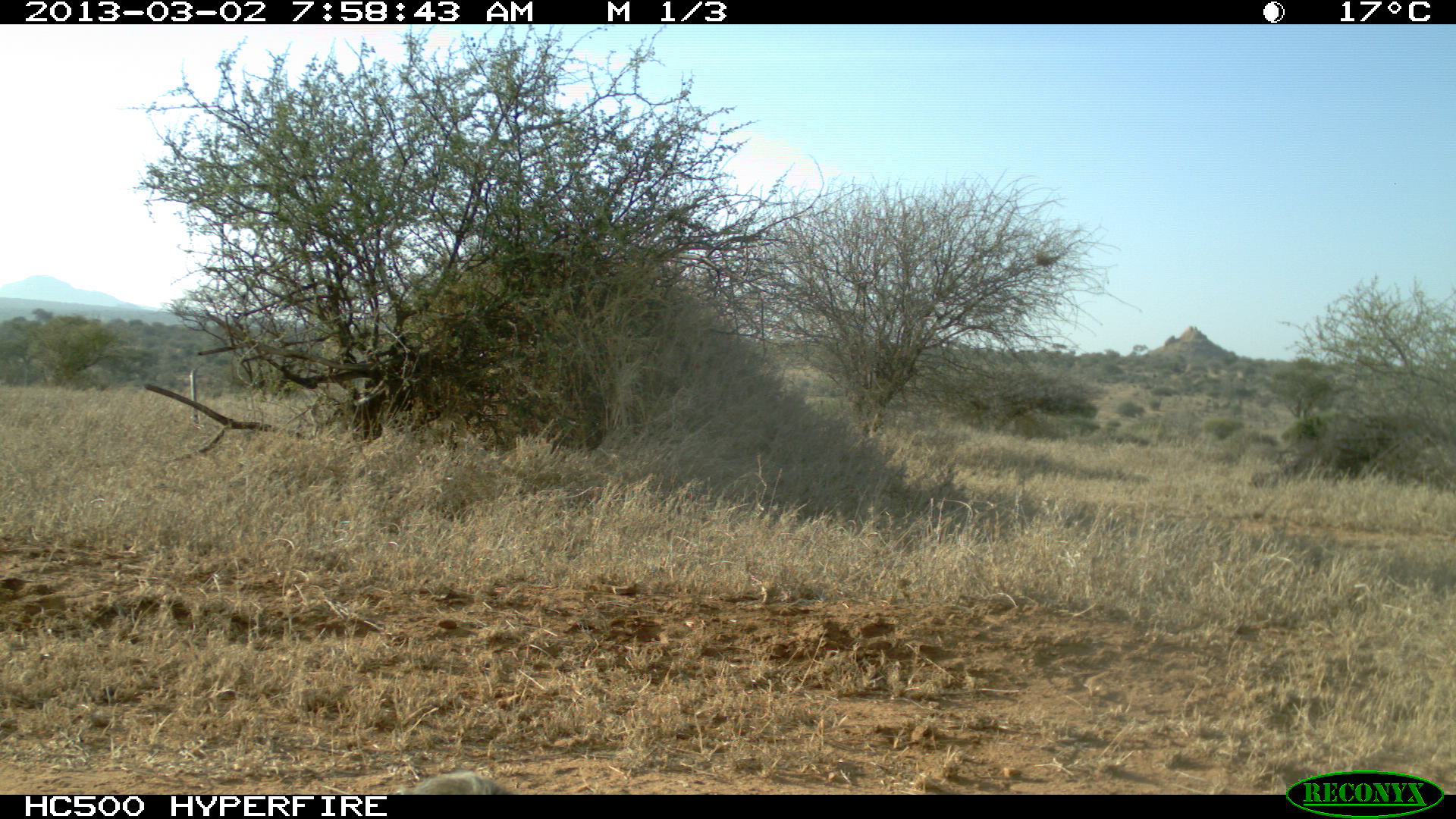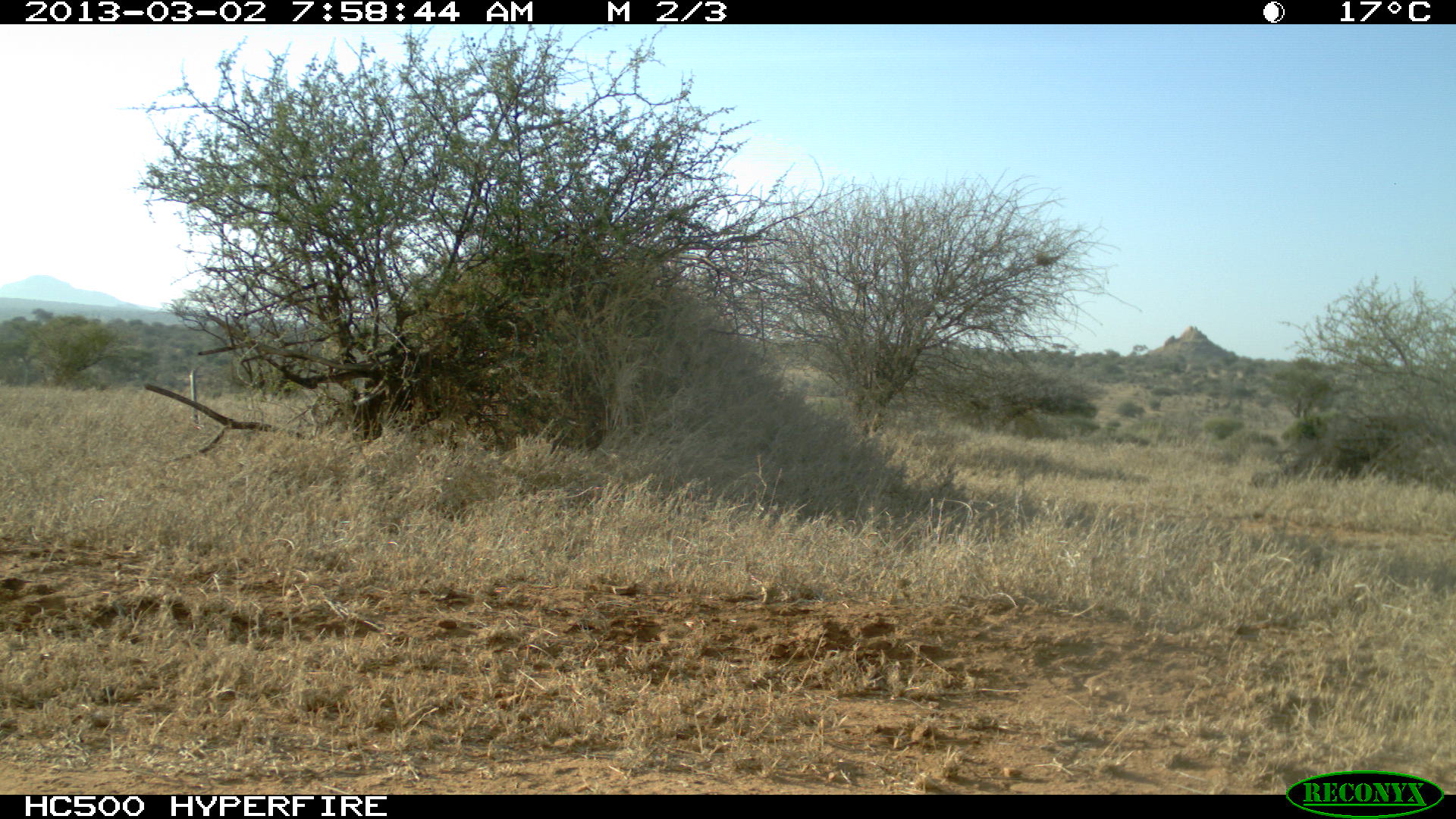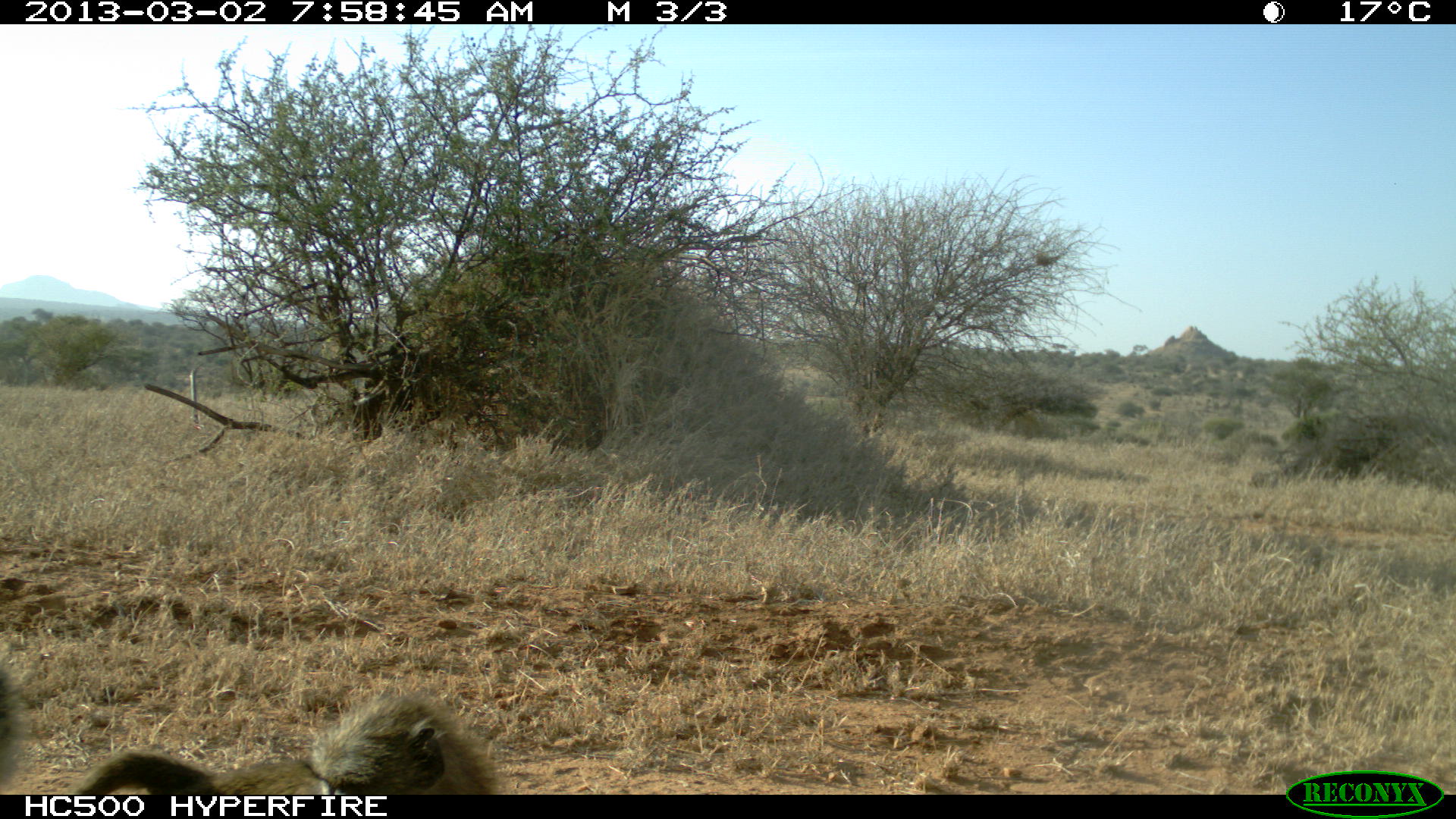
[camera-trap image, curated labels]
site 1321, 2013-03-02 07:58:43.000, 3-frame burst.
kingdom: Animalia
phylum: Chordata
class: Mammalia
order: Primates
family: Cercopithecidae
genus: Papio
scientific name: Papio anubis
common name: olive baboon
Papio anubis (olive baboon), count 1.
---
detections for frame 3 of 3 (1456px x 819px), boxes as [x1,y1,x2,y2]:
papio anubis: [66,655,503,795]; [0,658,33,794]